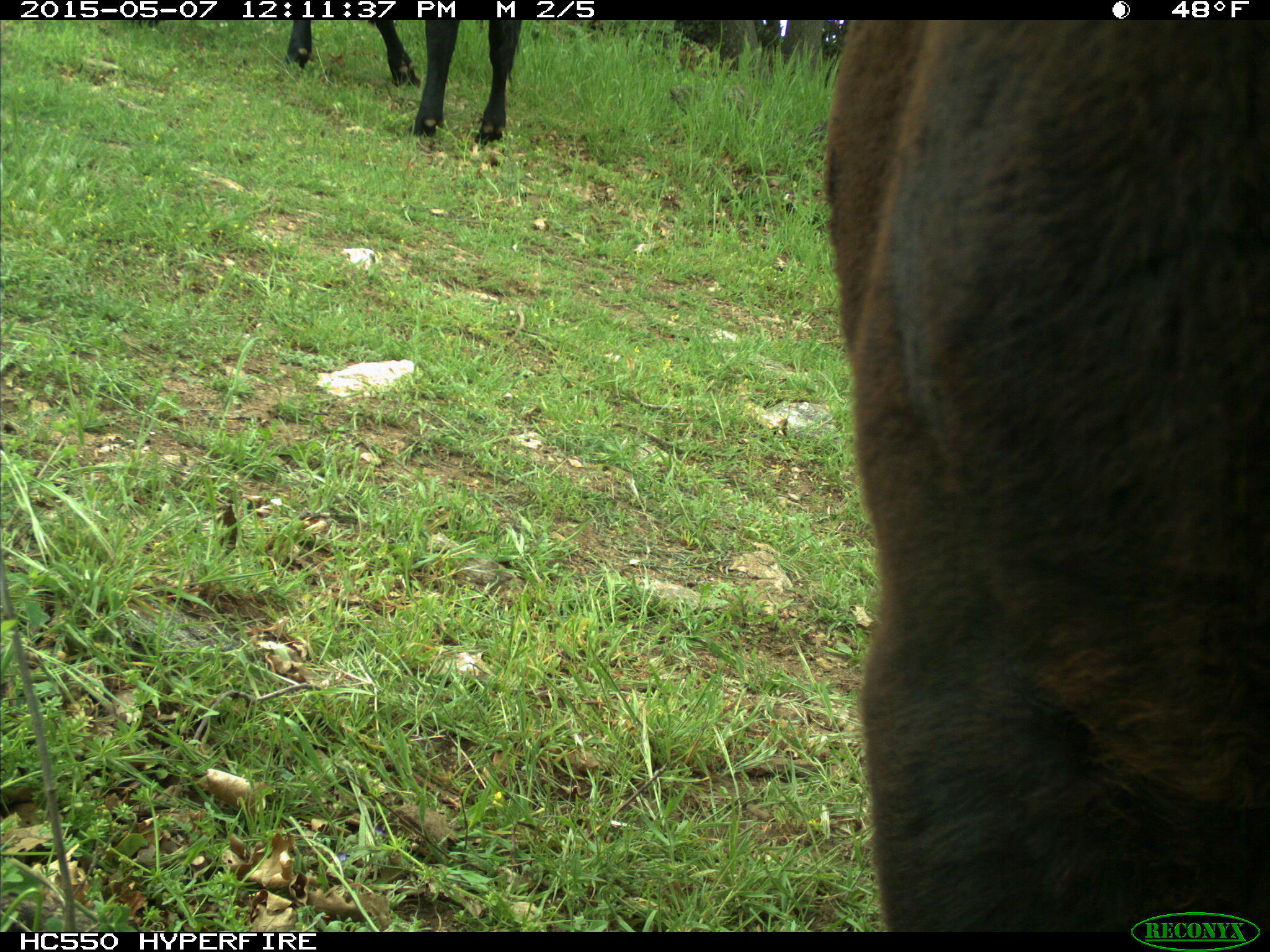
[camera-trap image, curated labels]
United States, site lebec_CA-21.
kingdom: Animalia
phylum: Chordata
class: Mammalia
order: Artiodactyla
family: Bovidae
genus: Bos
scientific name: Bos taurus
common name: domestic cow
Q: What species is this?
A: Bos taurus (domestic cow).